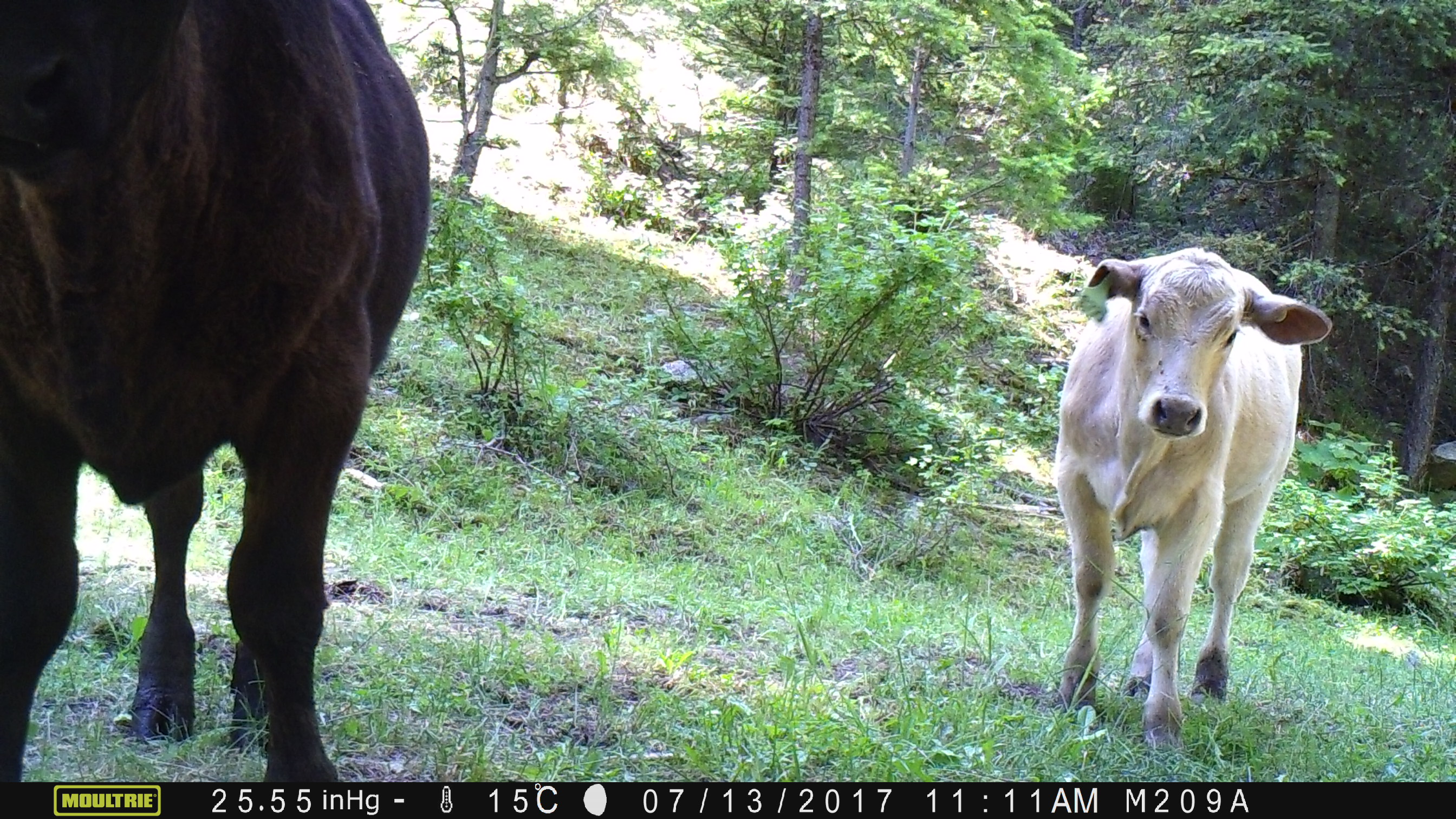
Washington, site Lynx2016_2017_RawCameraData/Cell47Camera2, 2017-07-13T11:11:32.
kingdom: Animalia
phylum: Chordata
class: Mammalia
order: Artiodactyla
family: Bovidae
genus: Bos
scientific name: Bos taurus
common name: domestic cattle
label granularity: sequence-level